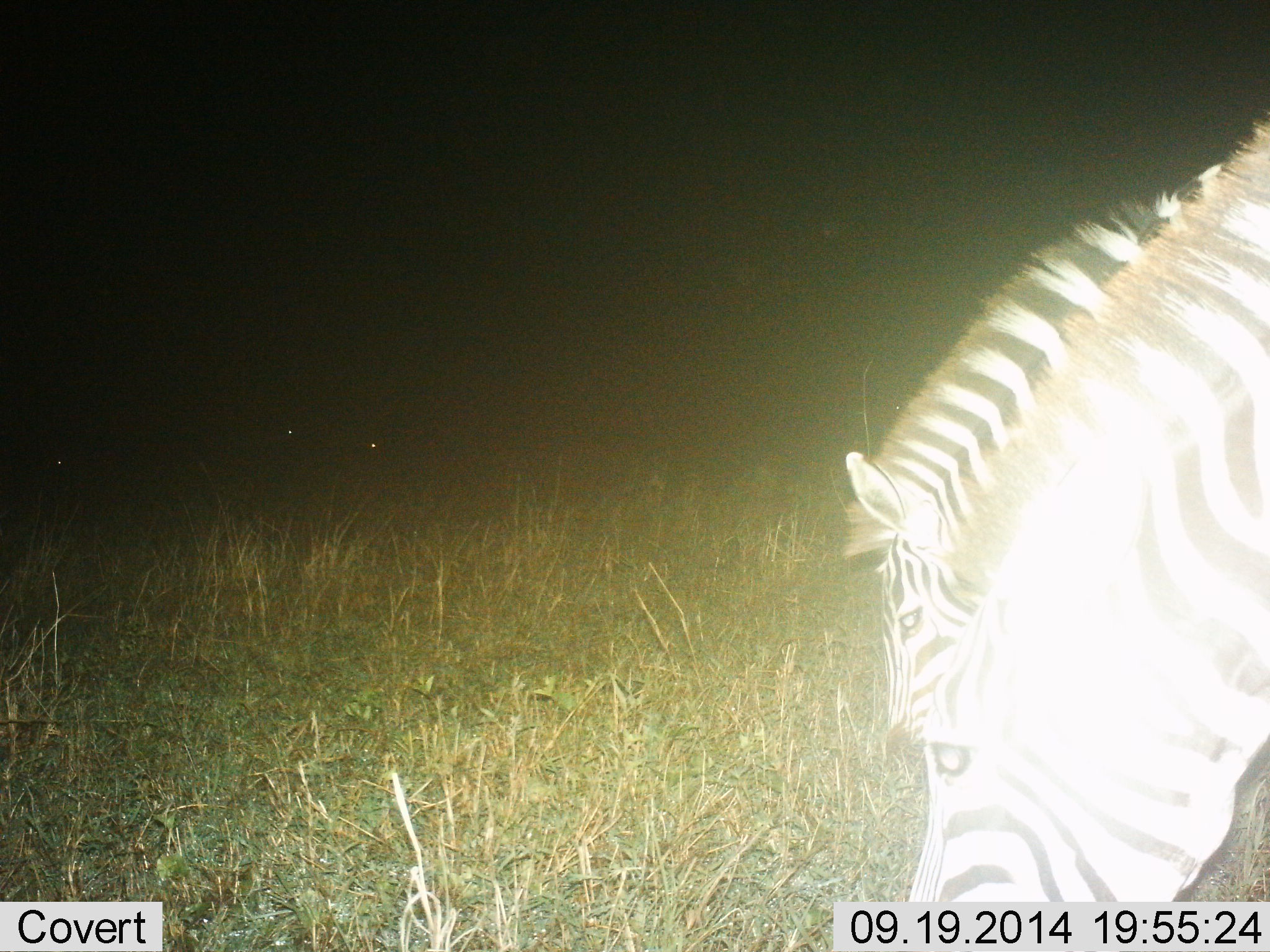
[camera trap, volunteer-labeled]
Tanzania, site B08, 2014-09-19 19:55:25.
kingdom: Animalia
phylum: Chordata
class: Mammalia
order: Perissodactyla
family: Equidae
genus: Equus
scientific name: Equus quagga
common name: plains zebra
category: zebra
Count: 2.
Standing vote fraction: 30%.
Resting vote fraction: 0%.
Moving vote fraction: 0%.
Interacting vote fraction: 0%.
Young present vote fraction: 0%.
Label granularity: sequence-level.